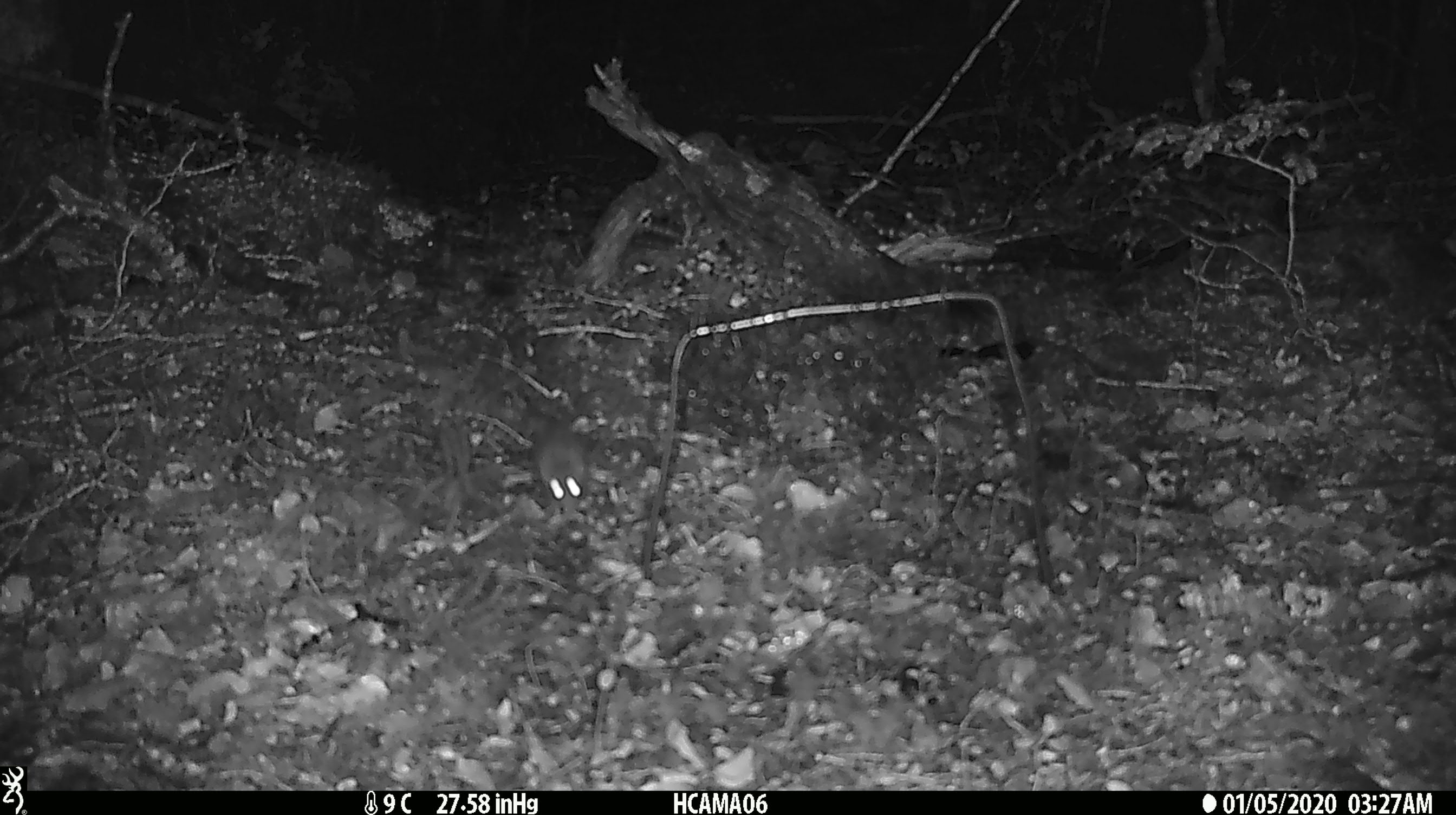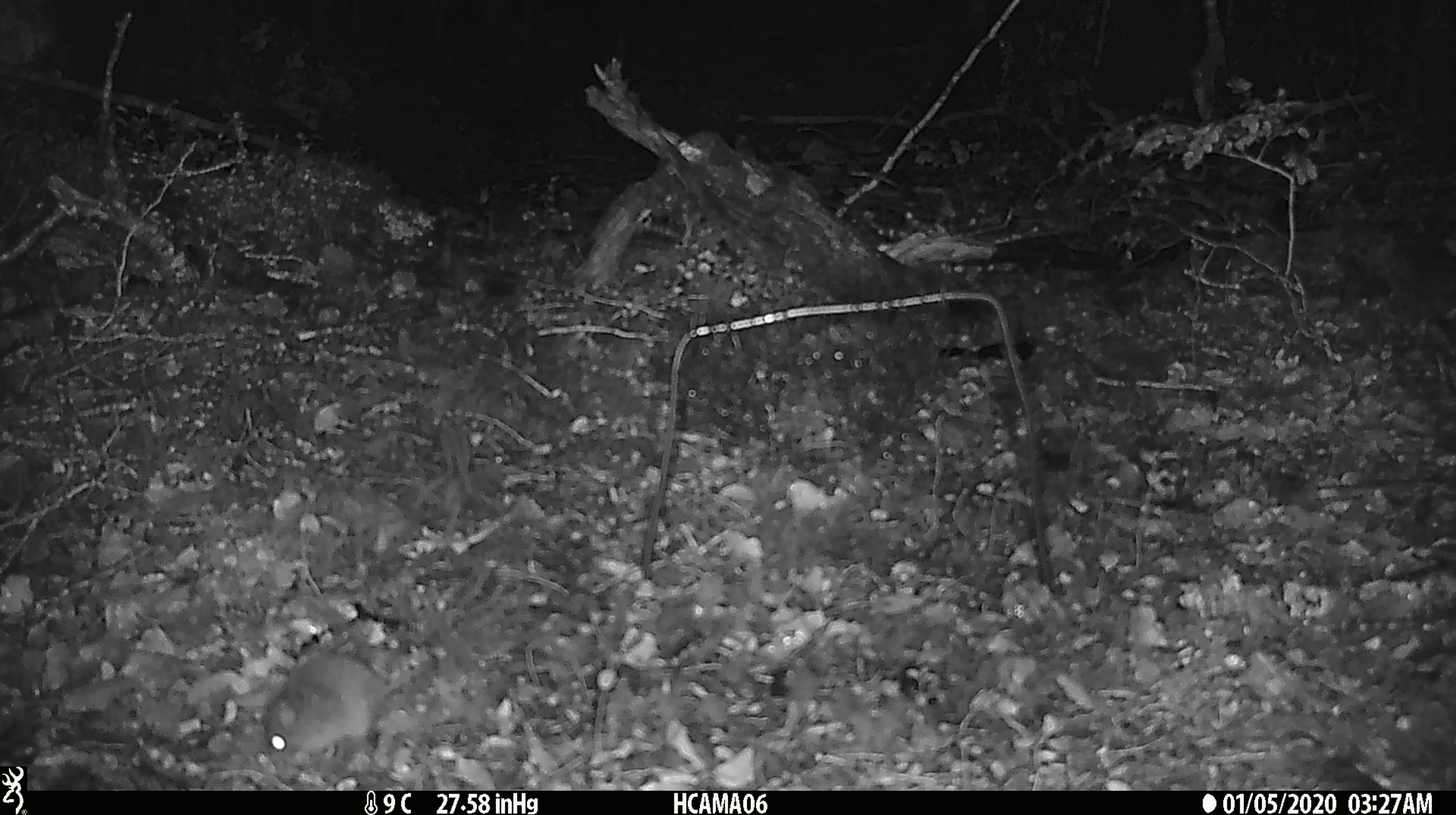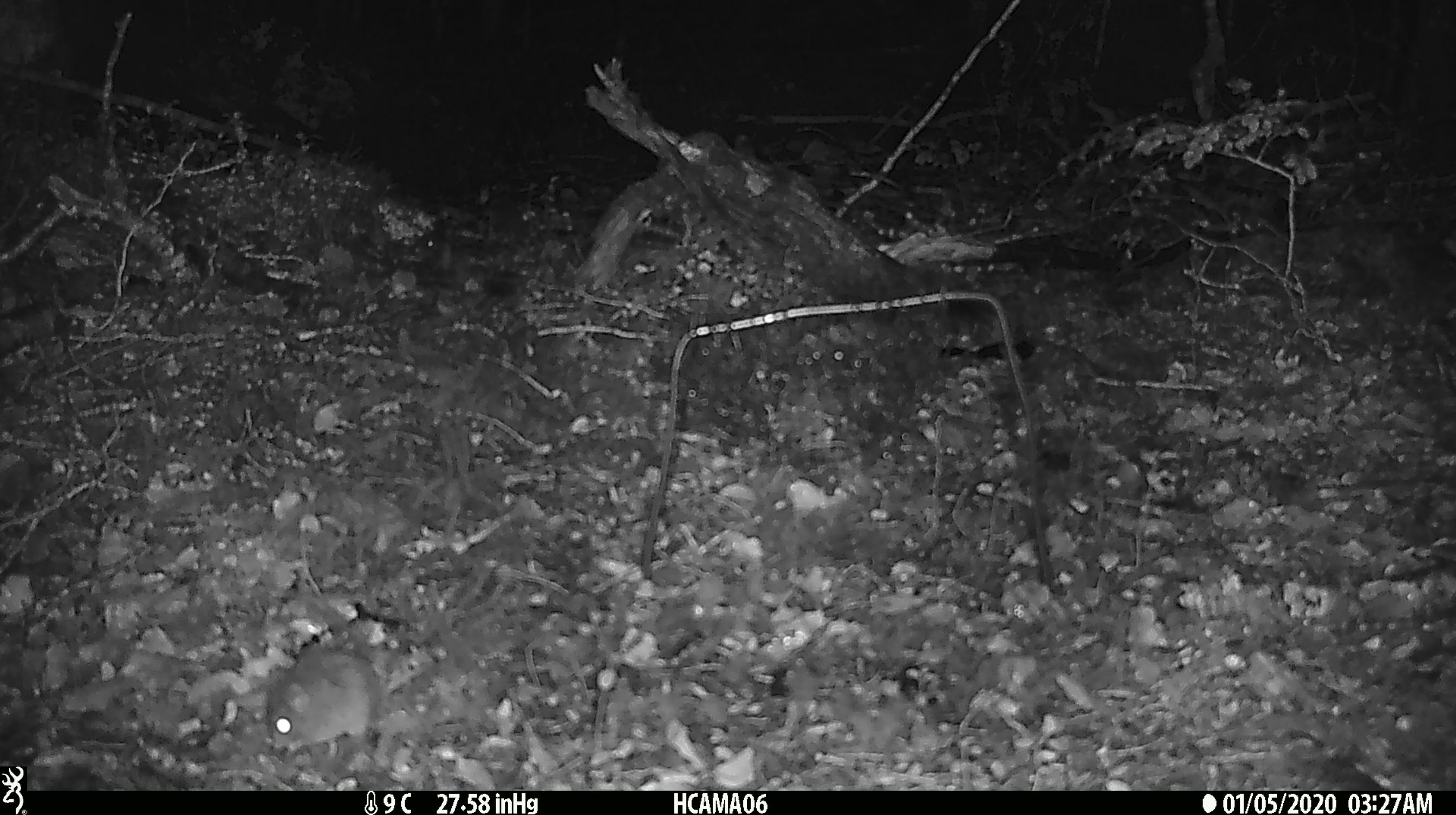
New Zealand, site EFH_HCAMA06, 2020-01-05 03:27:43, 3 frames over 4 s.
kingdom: Animalia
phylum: Chordata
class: Mammalia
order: Rodentia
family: Muridae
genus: Mus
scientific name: Mus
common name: mouse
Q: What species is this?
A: Mouse (Mus).